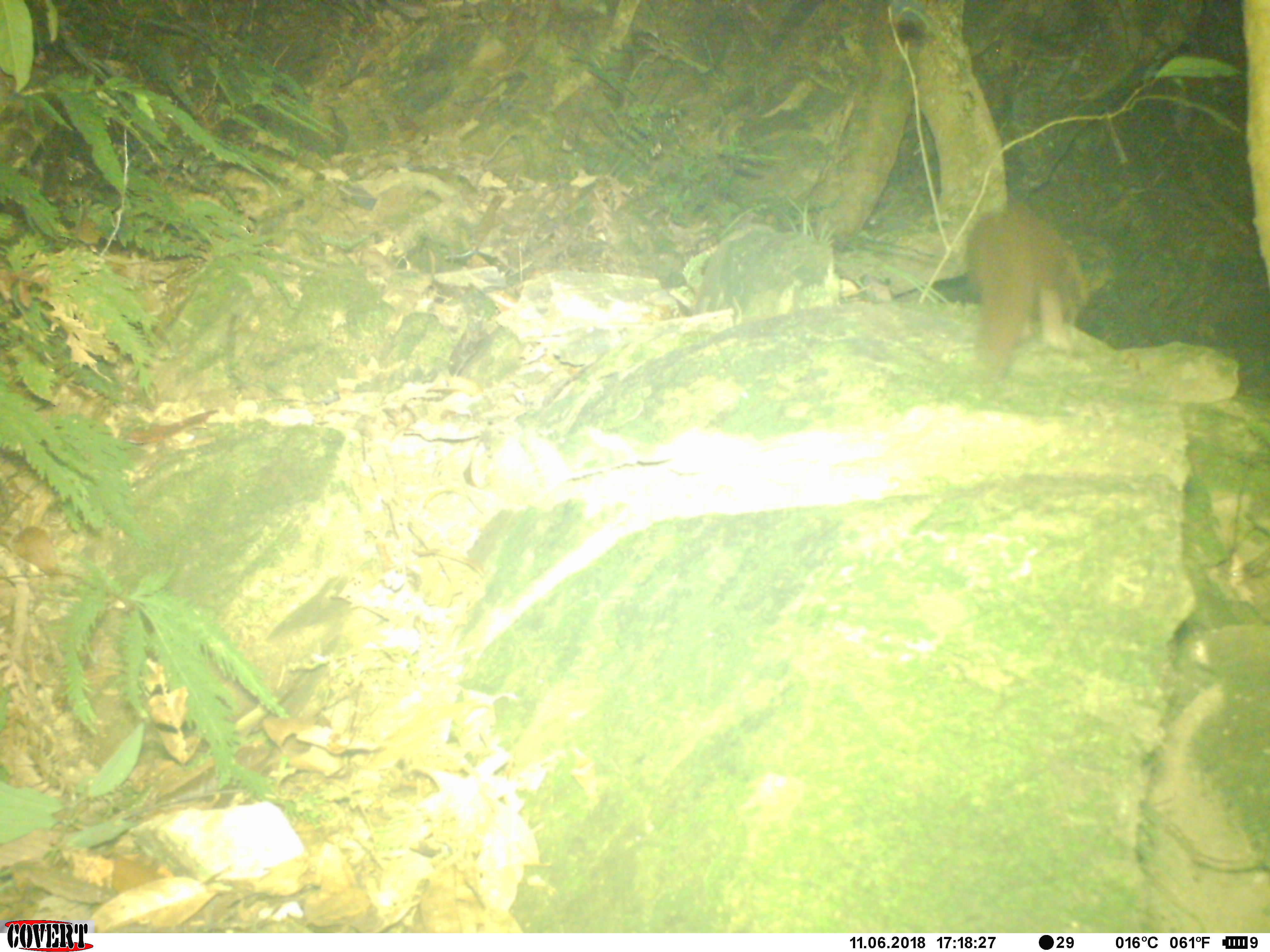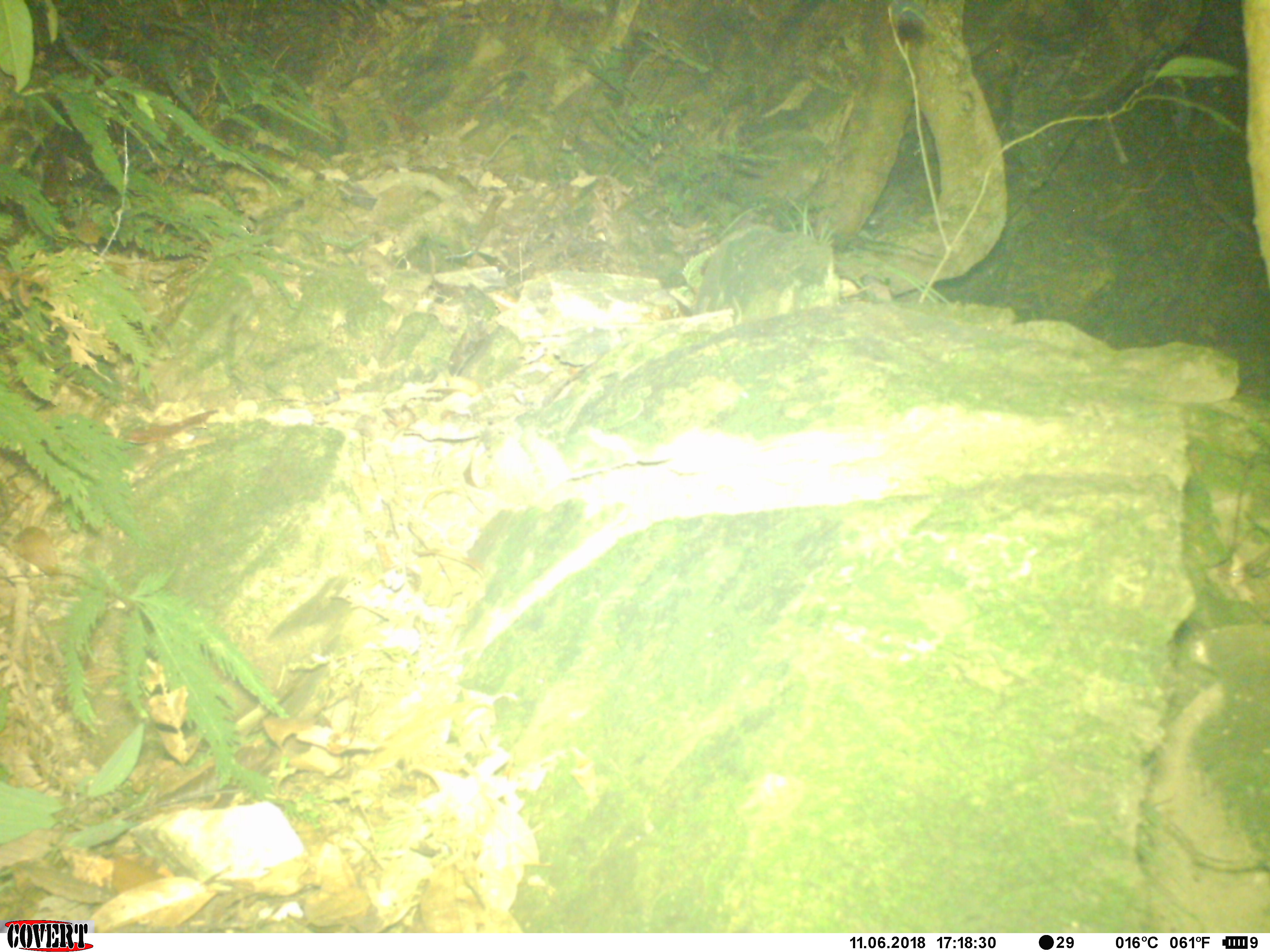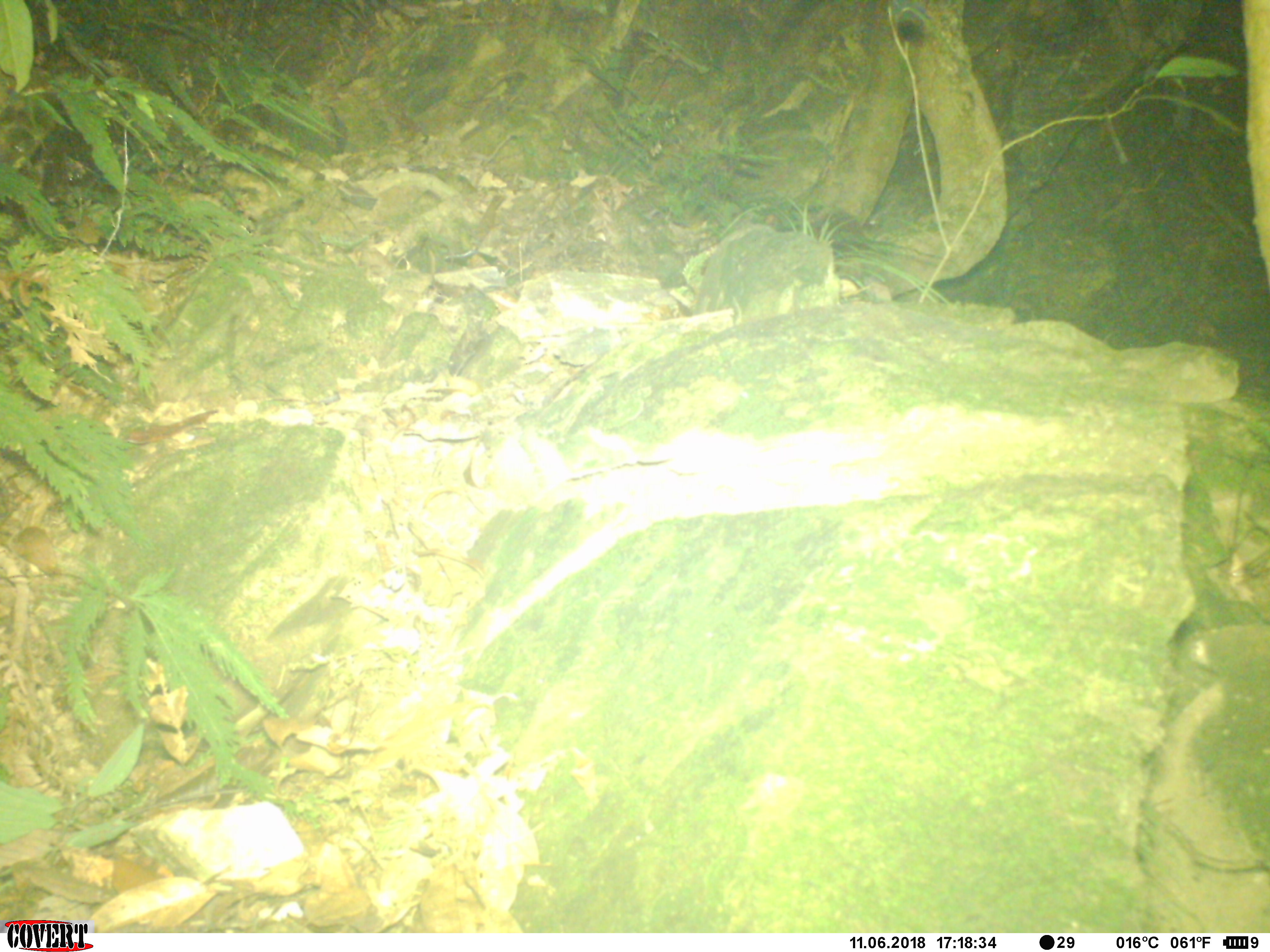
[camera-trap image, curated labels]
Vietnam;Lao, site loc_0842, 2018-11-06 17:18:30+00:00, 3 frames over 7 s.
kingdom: Animalia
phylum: Chordata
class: Mammalia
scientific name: Mammalia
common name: mammal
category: unidentified small mammal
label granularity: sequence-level